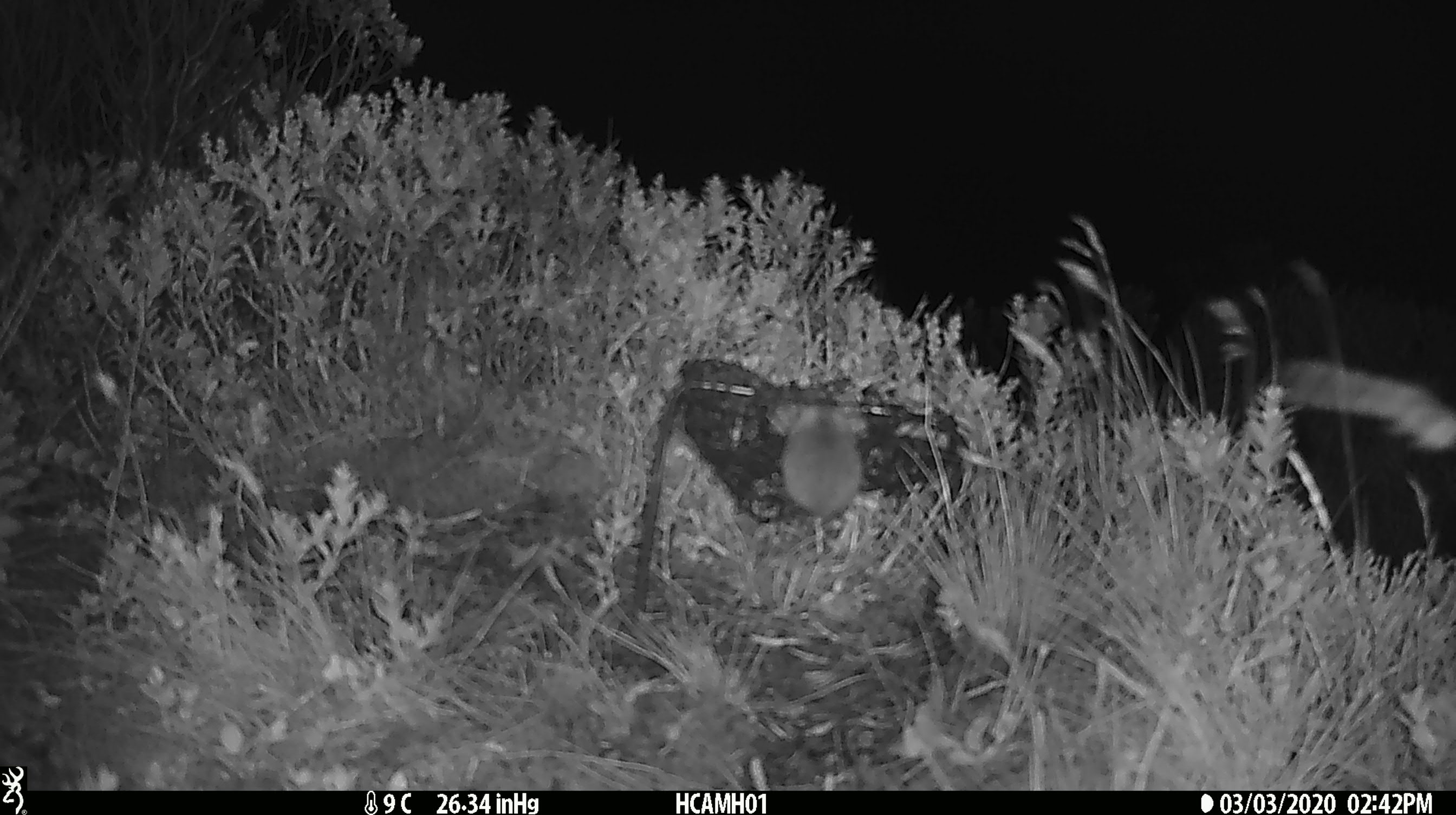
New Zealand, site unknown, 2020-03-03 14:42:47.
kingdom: Animalia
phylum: Chordata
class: Mammalia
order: Rodentia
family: Muridae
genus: Mus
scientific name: Mus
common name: mouse